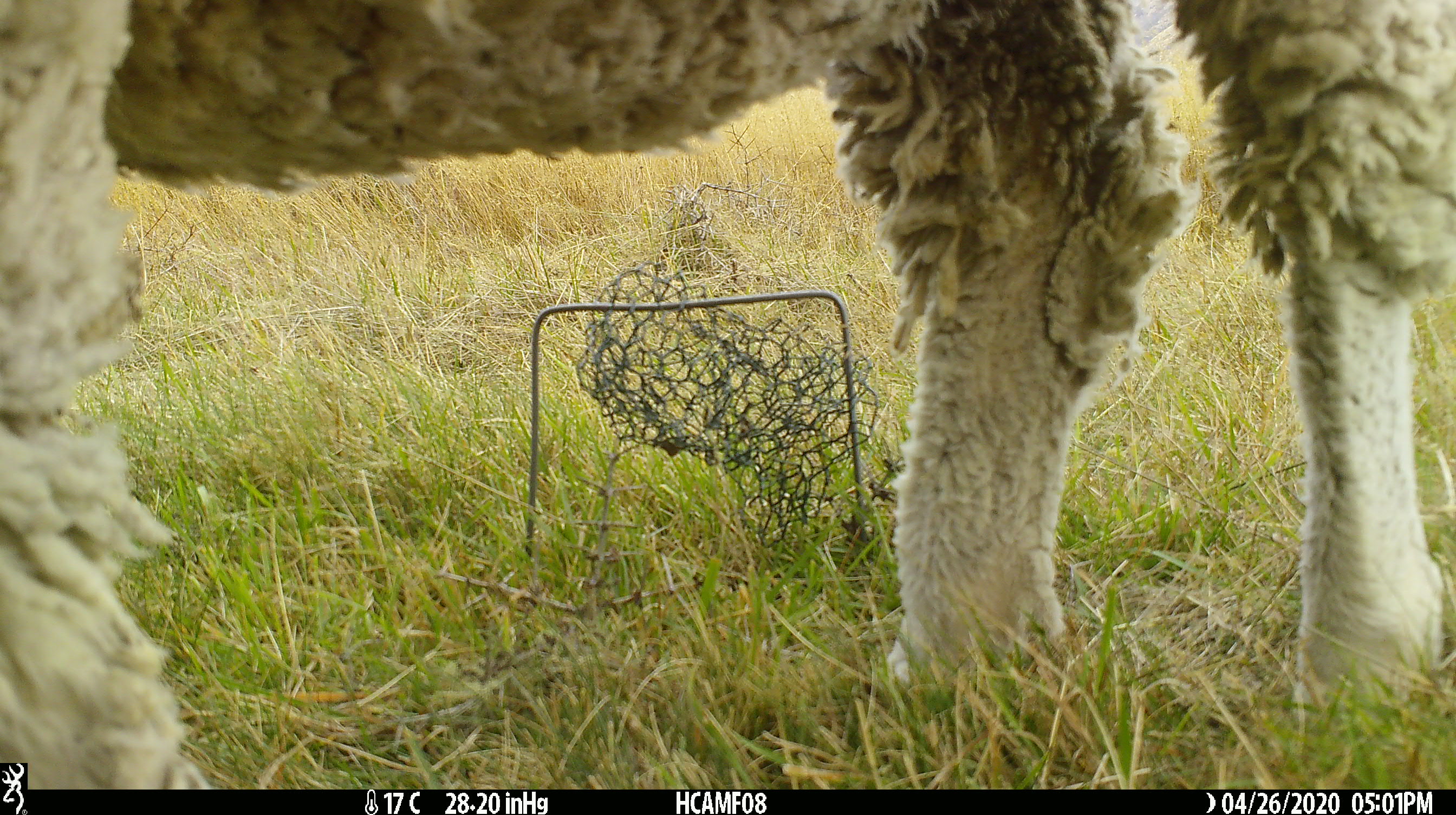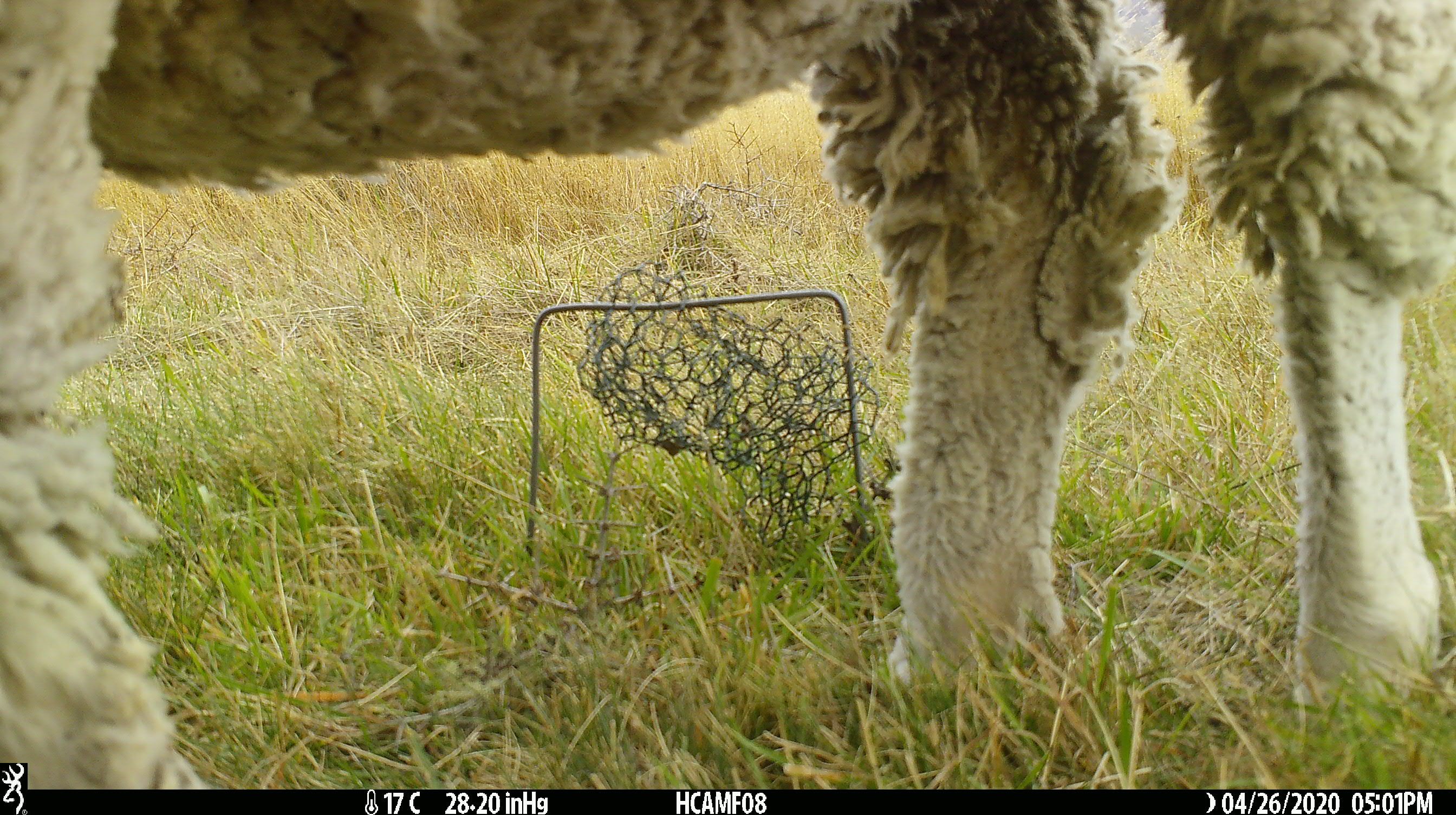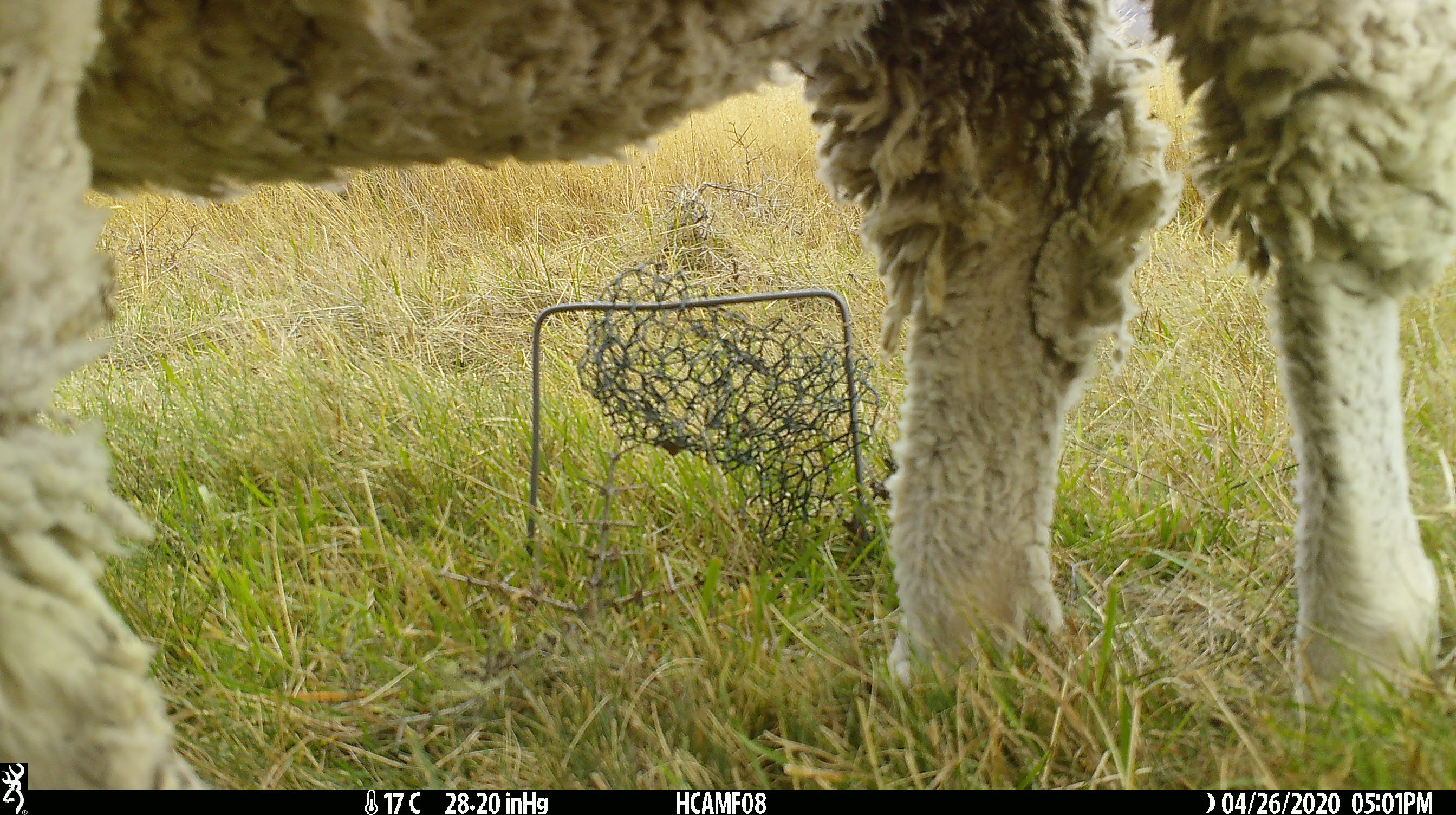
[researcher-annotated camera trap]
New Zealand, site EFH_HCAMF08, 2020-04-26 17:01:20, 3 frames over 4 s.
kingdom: Animalia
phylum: Chordata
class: Mammalia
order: Artiodactyla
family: Bovidae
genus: Ovis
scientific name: Ovis aries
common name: domestic sheep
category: sheep